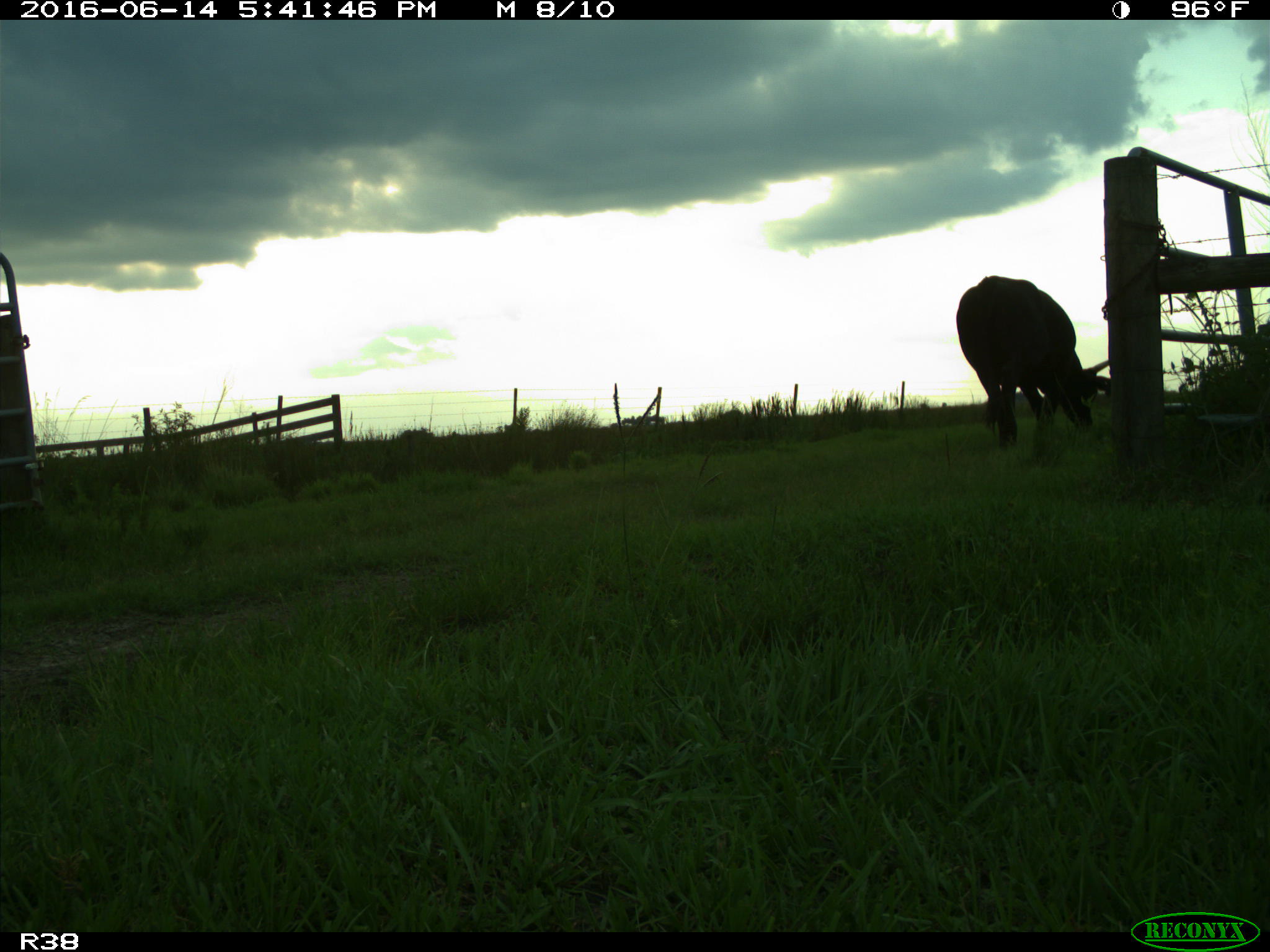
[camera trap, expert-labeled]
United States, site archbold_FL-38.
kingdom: Animalia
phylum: Chordata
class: Mammalia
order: Artiodactyla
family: Bovidae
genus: Bos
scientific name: Bos taurus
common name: domestic cow